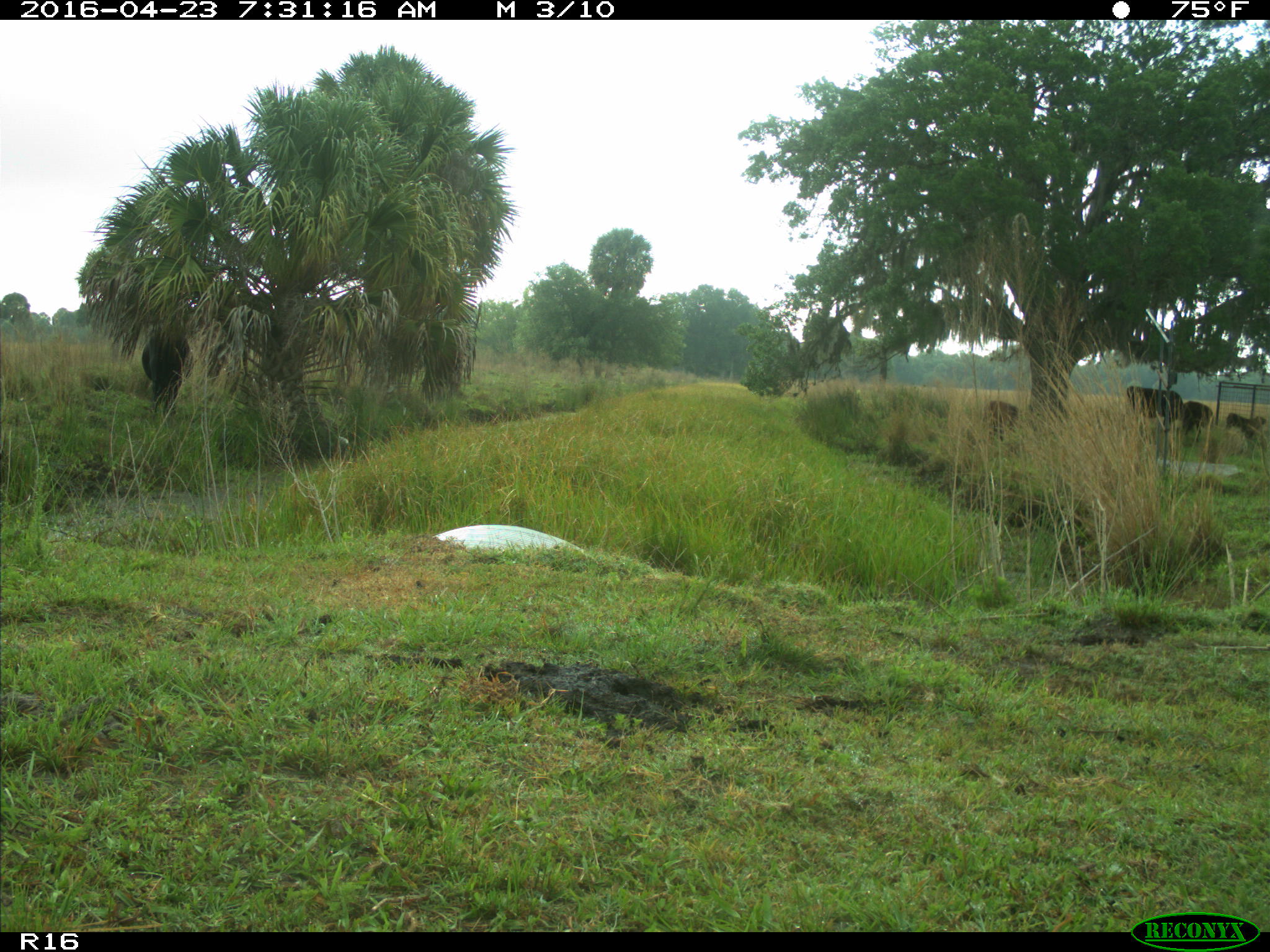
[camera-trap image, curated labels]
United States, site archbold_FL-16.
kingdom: Animalia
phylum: Chordata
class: Mammalia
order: Artiodactyla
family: Bovidae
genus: Bos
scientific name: Bos taurus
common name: domestic cow